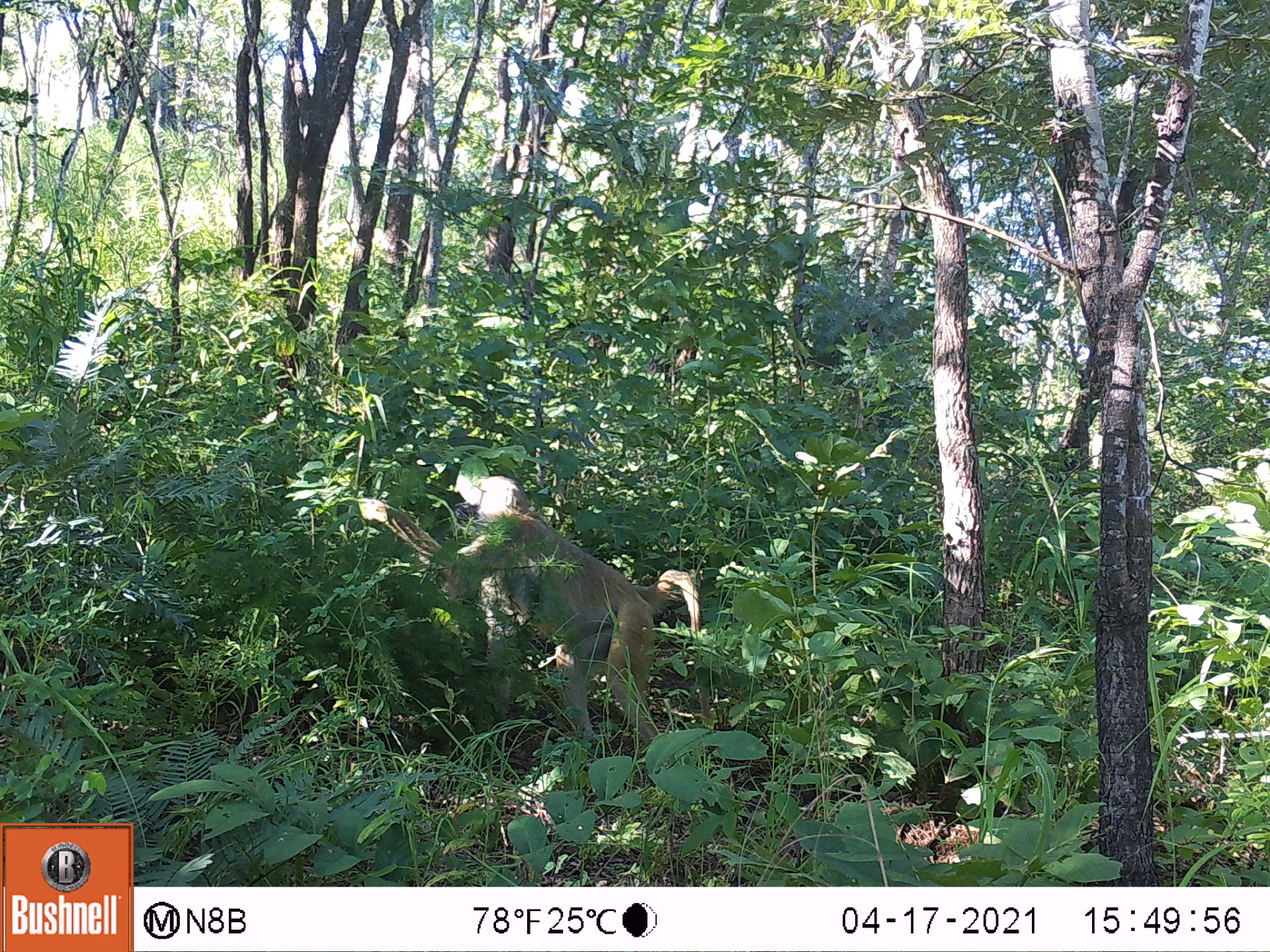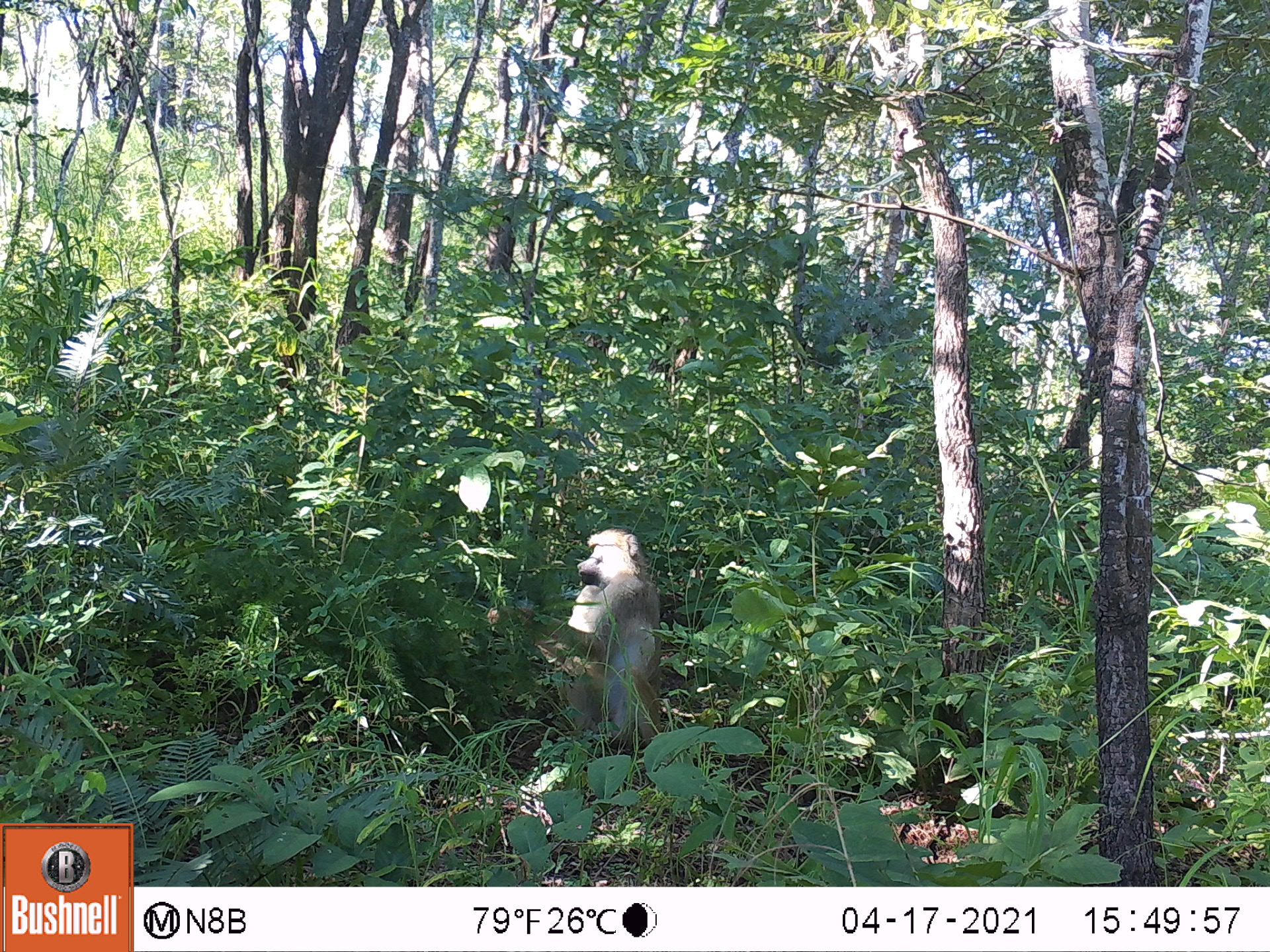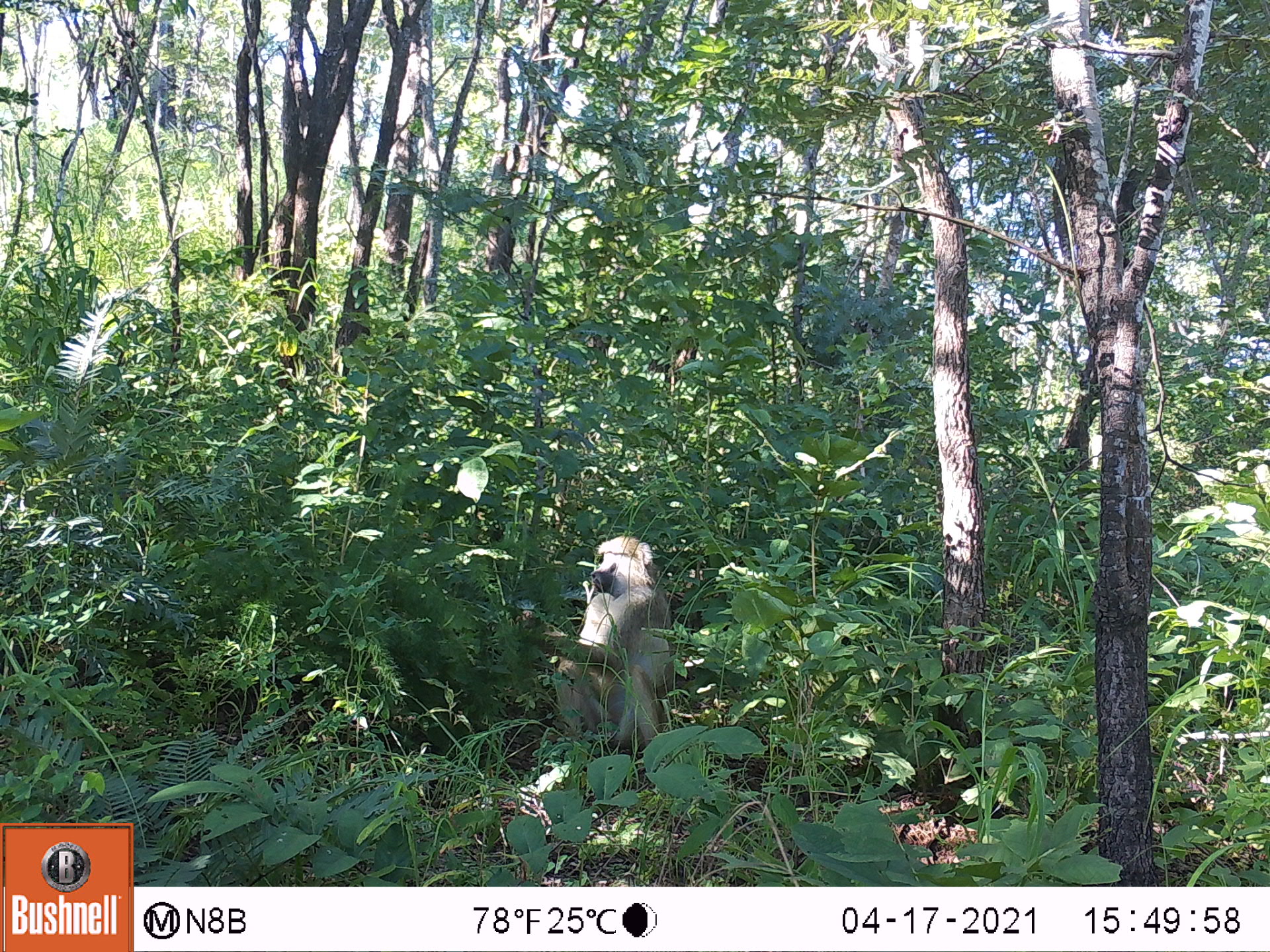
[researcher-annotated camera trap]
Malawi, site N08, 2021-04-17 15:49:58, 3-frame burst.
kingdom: Animalia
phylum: Chordata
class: Mammalia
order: Primates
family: Cercopithecidae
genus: Papio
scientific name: Papio cynocephalus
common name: yellow baboon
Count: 1.